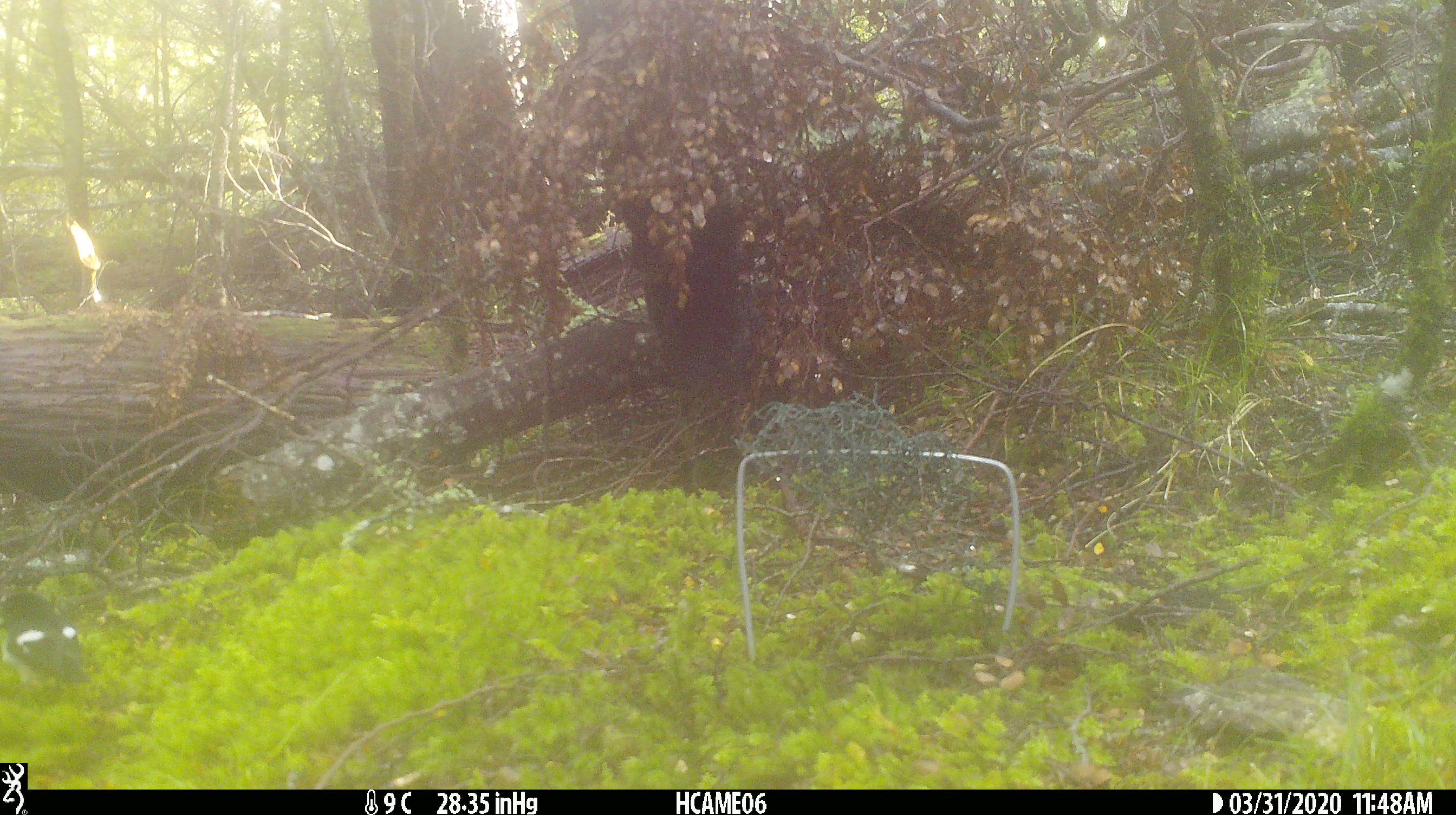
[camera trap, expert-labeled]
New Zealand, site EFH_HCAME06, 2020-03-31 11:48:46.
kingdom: Animalia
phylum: Chordata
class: Aves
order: Passeriformes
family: Petroicidae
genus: Petroica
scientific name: Petroica macrocephala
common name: tomtit